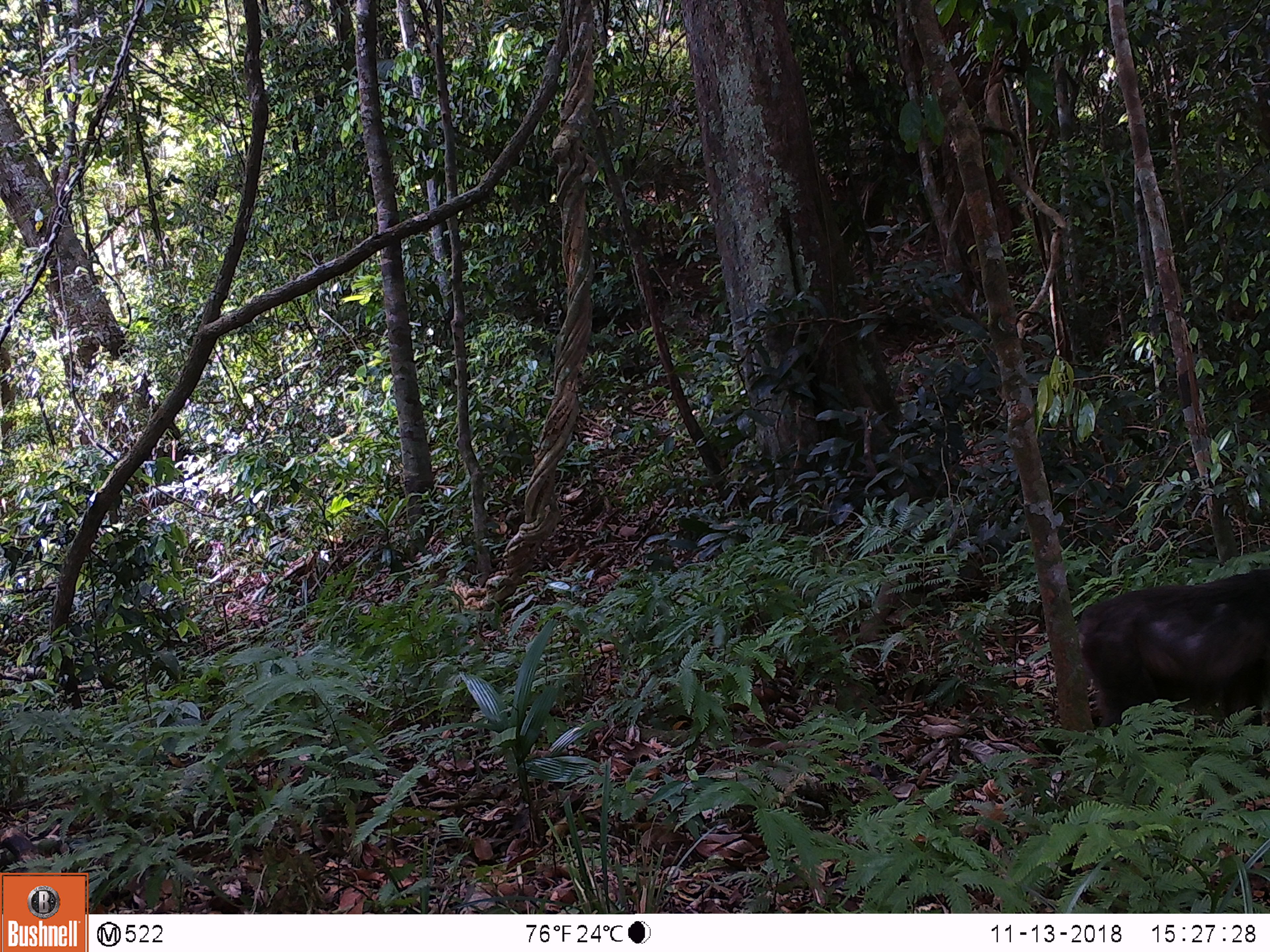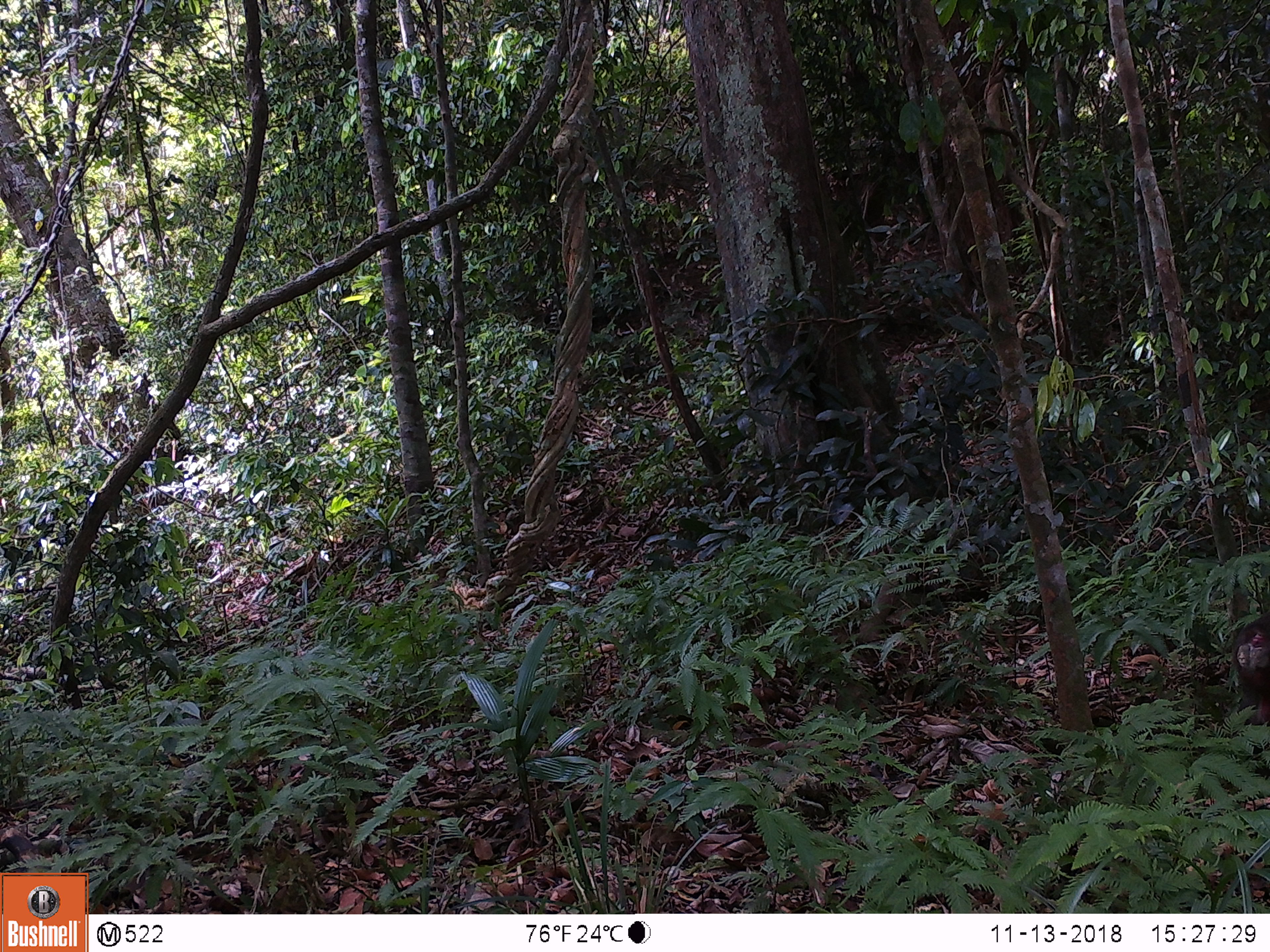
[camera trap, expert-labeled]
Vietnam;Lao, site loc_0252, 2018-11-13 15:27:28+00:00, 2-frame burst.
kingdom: Animalia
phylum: Chordata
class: Mammalia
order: Primates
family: Cercopithecidae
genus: Macaca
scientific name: Macaca arctoides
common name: stump-tailed macaque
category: stump tailed macaque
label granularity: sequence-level